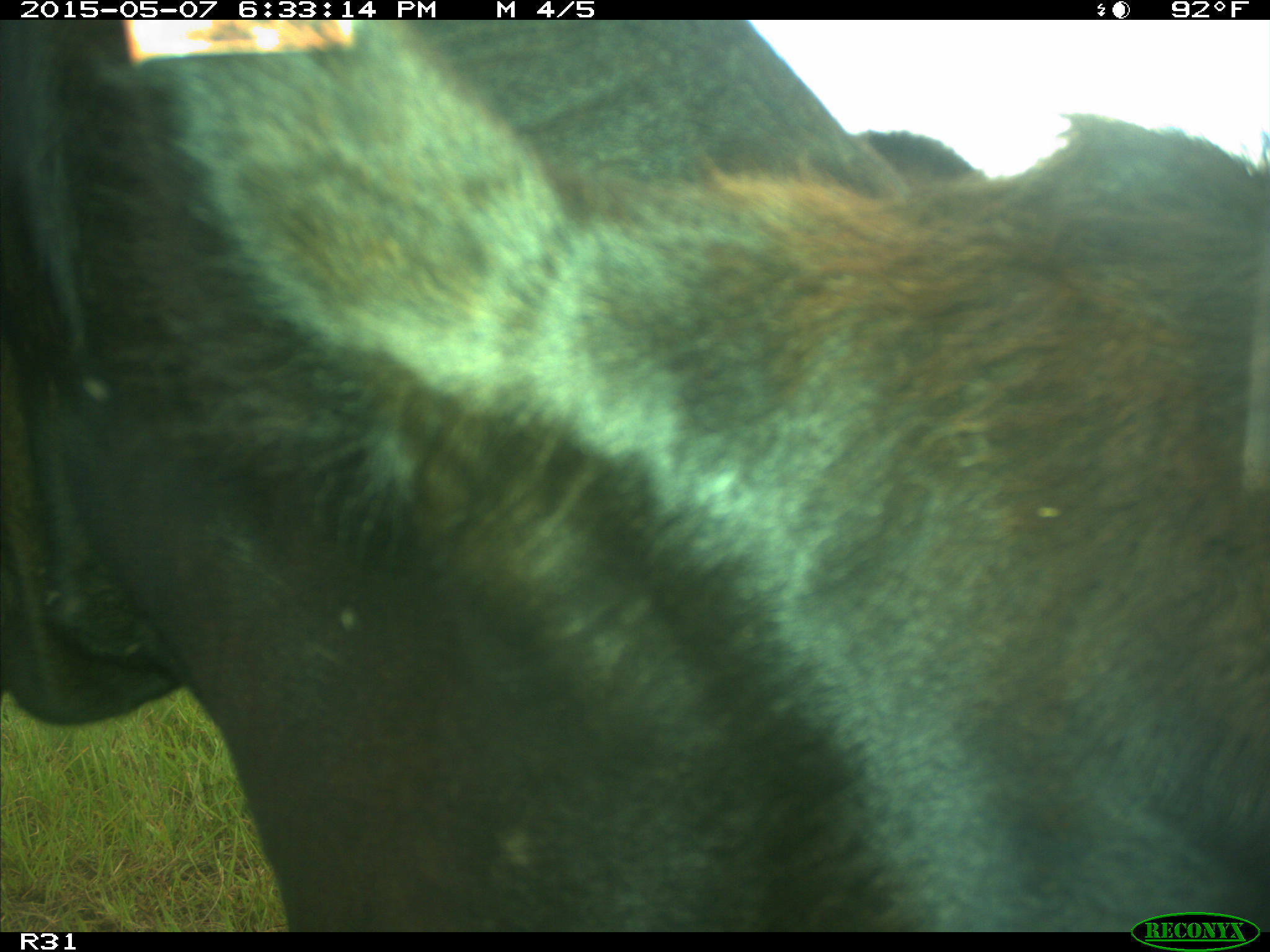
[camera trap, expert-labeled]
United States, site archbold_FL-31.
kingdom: Animalia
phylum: Chordata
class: Mammalia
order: Artiodactyla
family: Bovidae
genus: Bos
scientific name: Bos taurus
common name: domestic cow